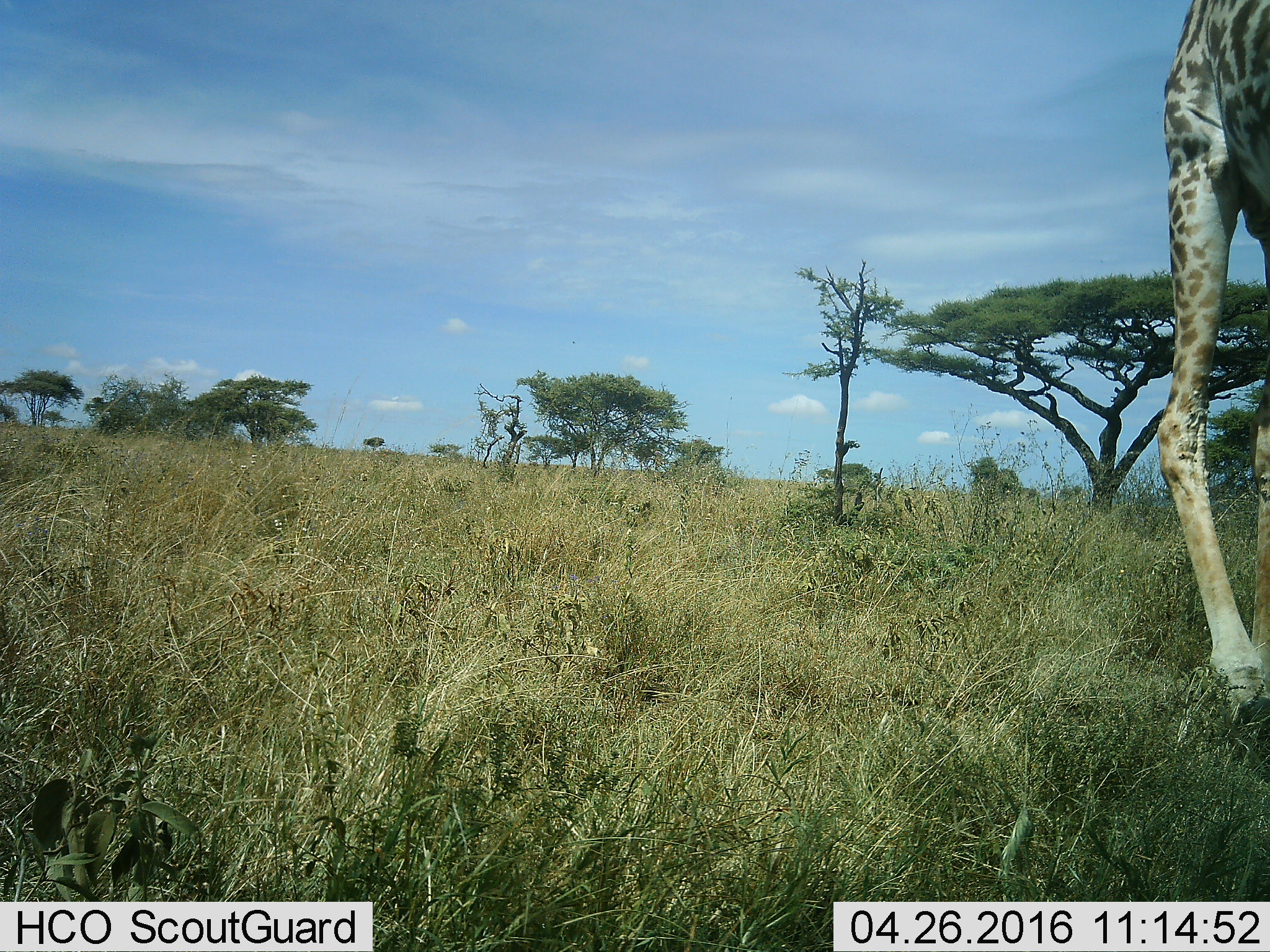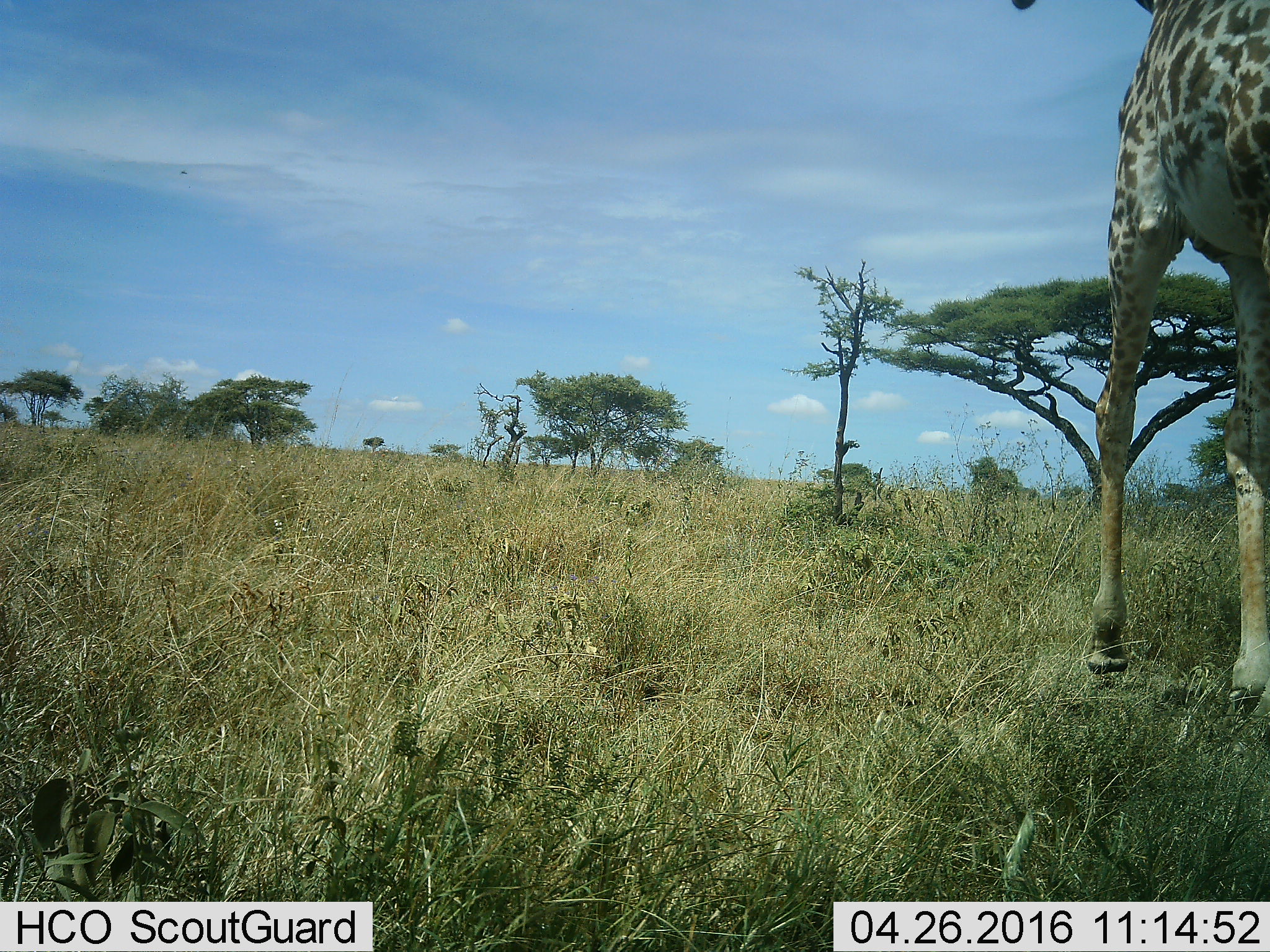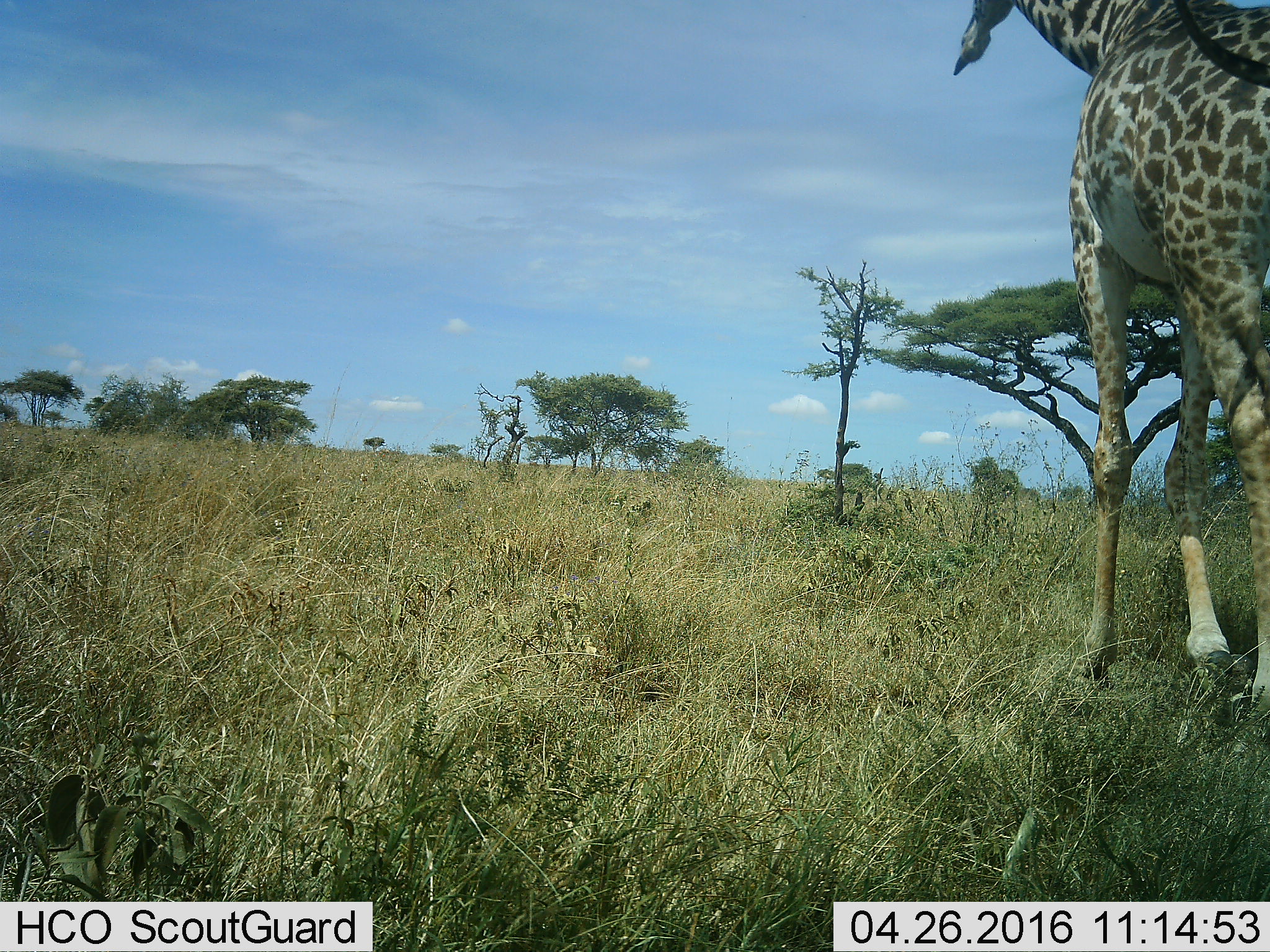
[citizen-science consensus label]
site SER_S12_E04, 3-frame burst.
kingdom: Animalia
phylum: Chordata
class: Mammalia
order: Artiodactyla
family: Giraffidae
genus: Giraffa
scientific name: Giraffa camelopardalis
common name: giraffe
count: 1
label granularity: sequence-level